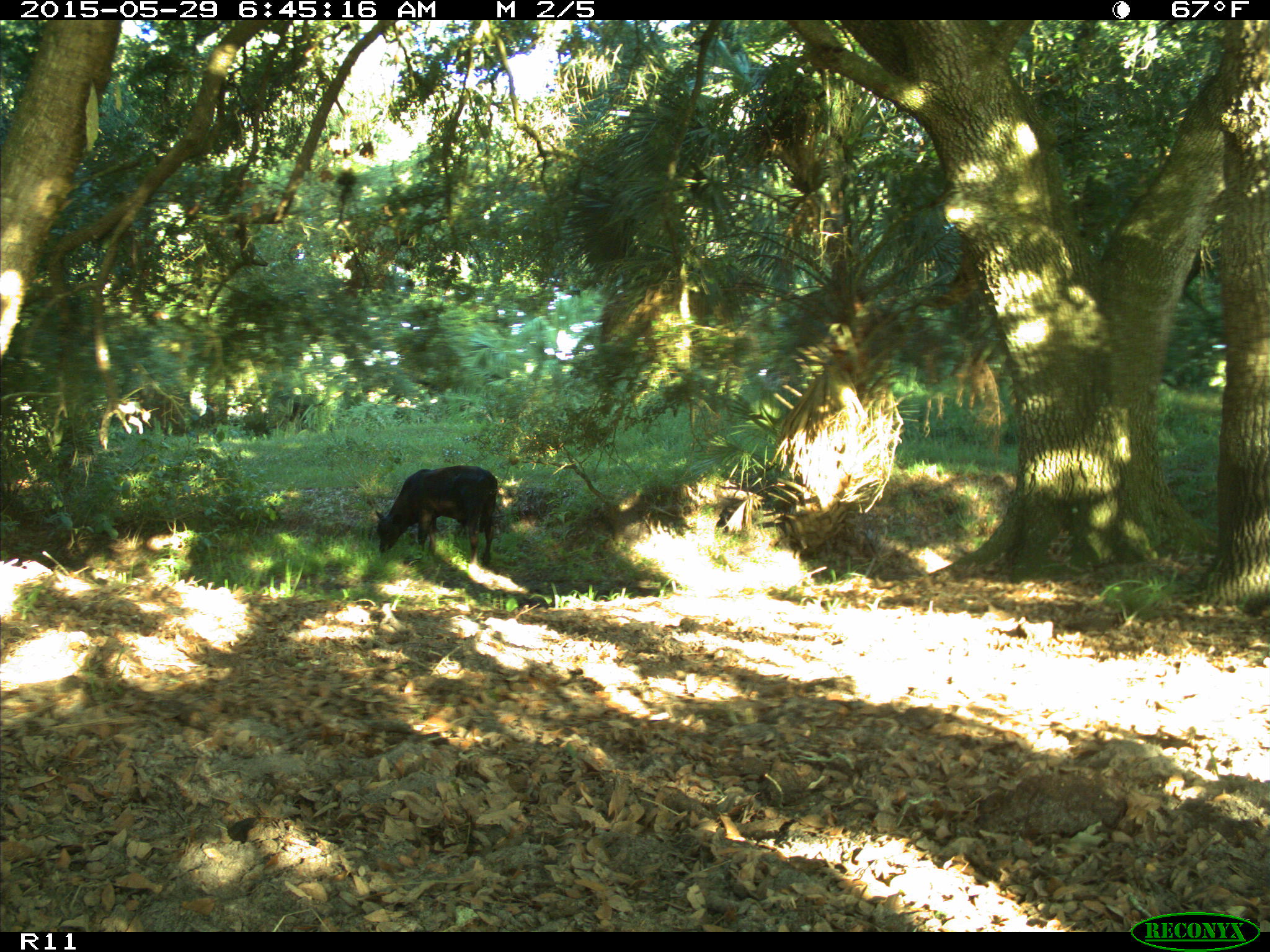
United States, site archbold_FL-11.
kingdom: Animalia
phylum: Chordata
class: Mammalia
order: Artiodactyla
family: Bovidae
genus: Bos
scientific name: Bos taurus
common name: domestic cow